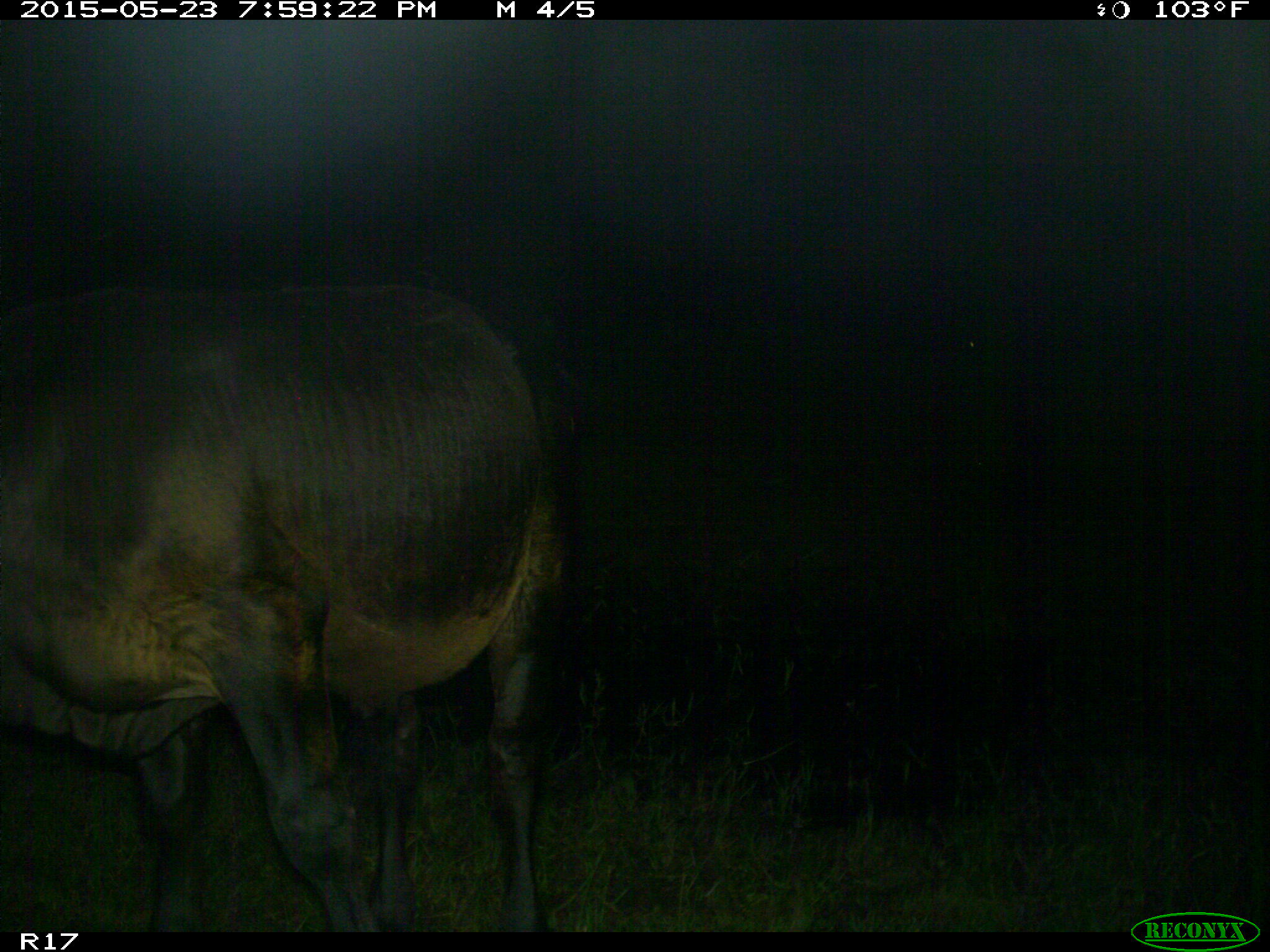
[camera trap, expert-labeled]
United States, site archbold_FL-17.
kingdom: Animalia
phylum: Chordata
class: Mammalia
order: Artiodactyla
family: Bovidae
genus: Bos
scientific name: Bos taurus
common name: domestic cow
Bos taurus (domestic cow).